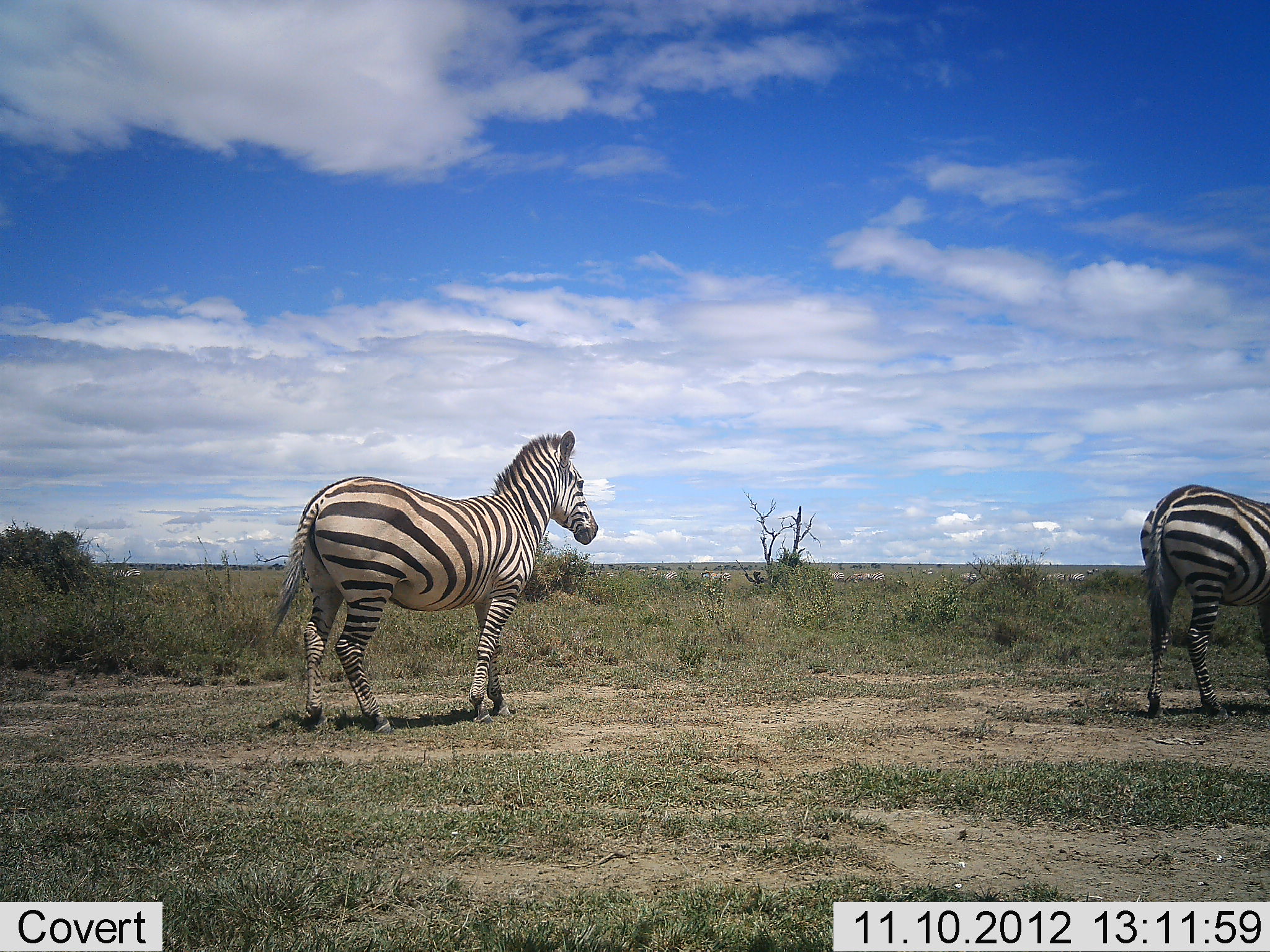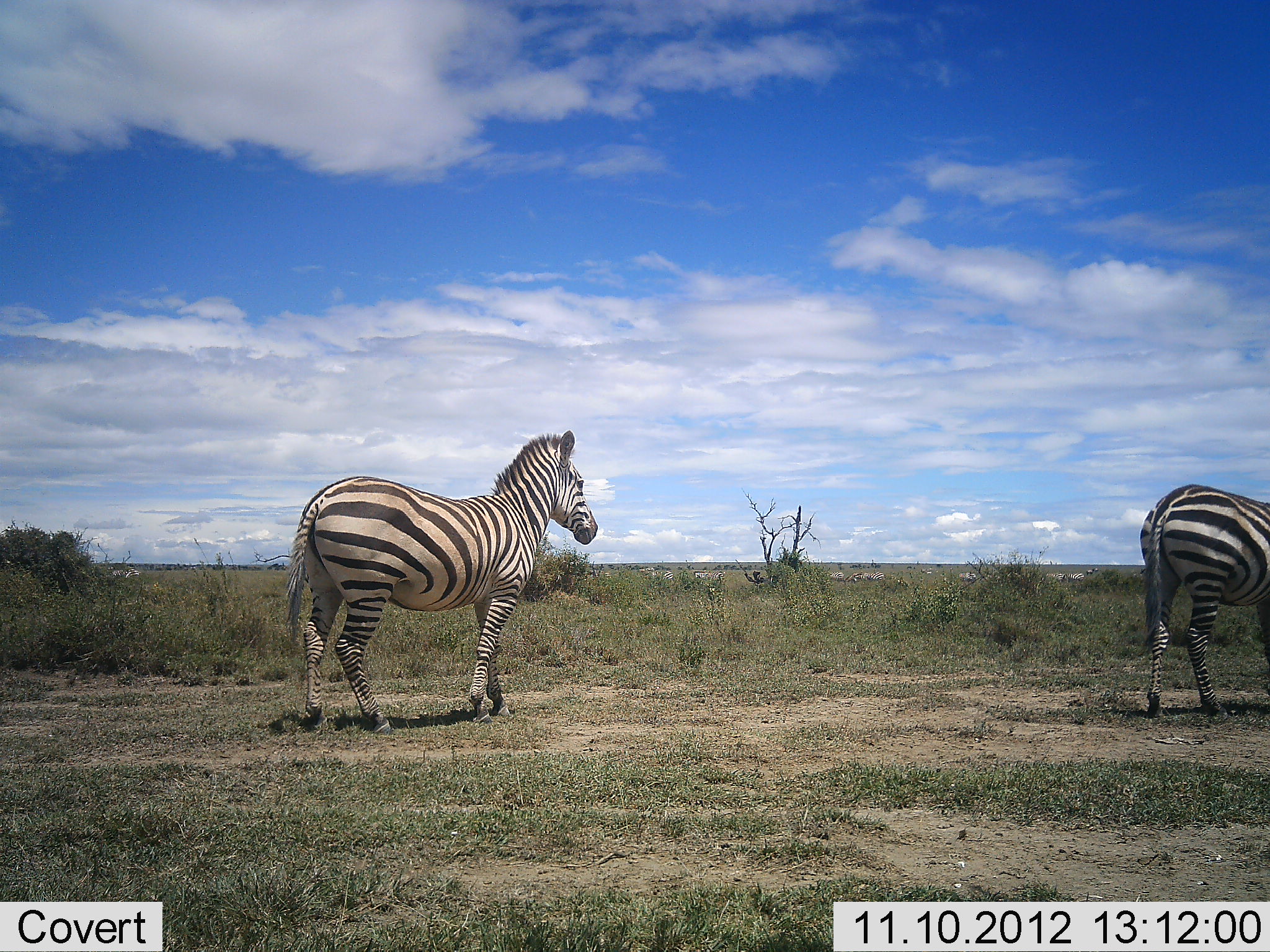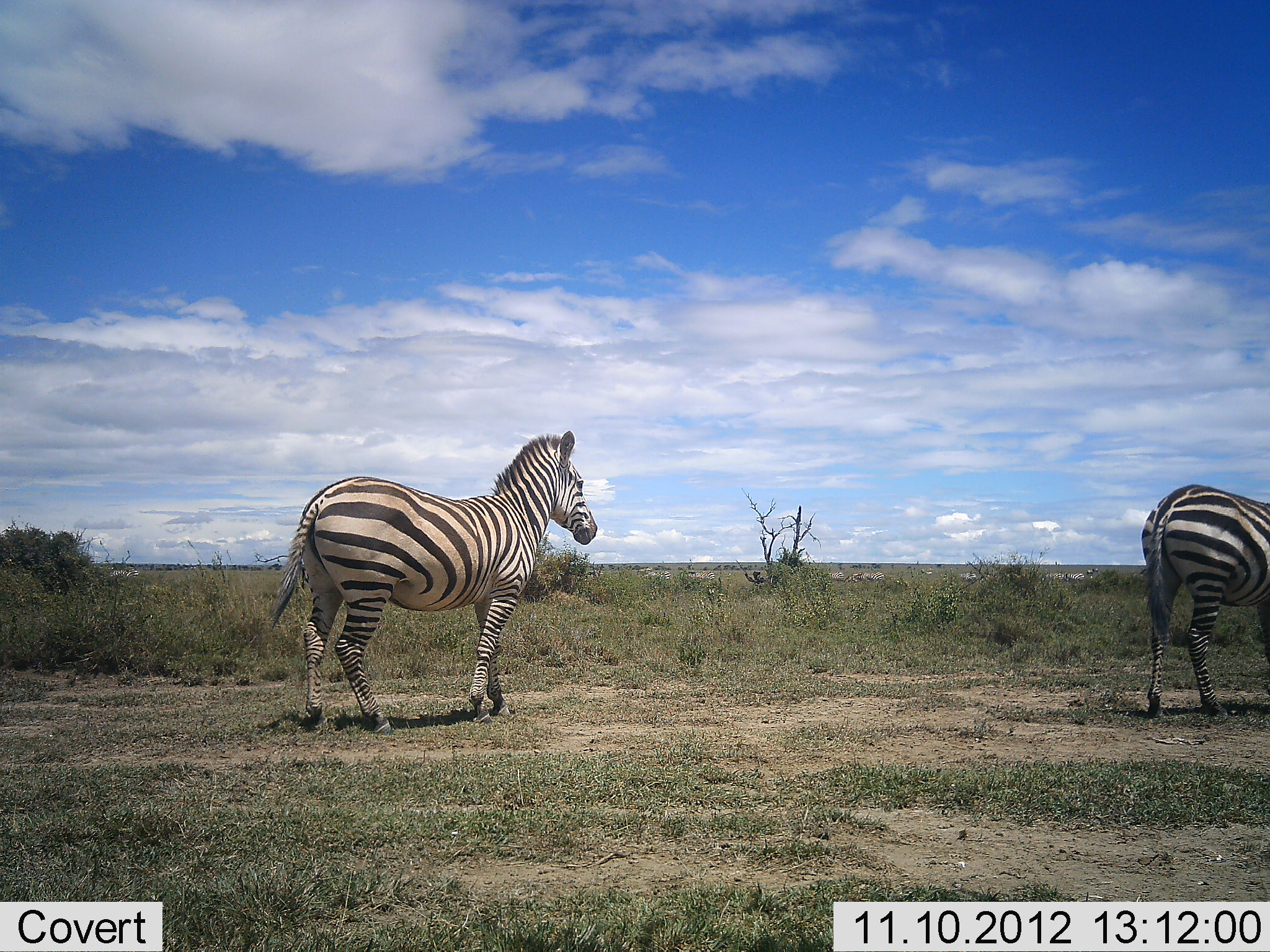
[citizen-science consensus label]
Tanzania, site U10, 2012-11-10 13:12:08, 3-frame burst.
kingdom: Animalia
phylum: Chordata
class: Mammalia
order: Perissodactyla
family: Equidae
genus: Equus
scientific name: Equus quagga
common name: plains zebra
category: zebra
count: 2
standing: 10%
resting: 0%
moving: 90%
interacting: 0%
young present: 0%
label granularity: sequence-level